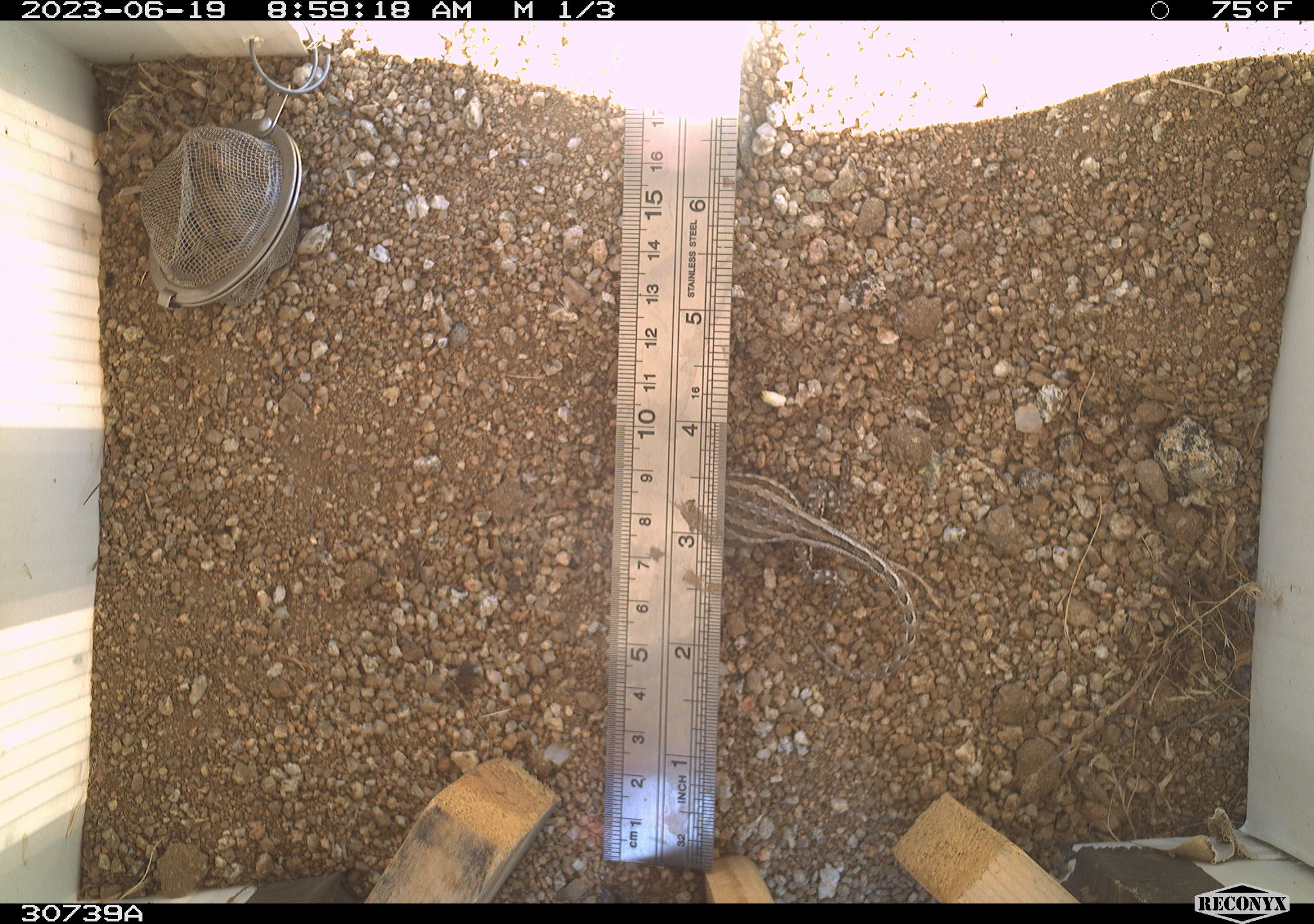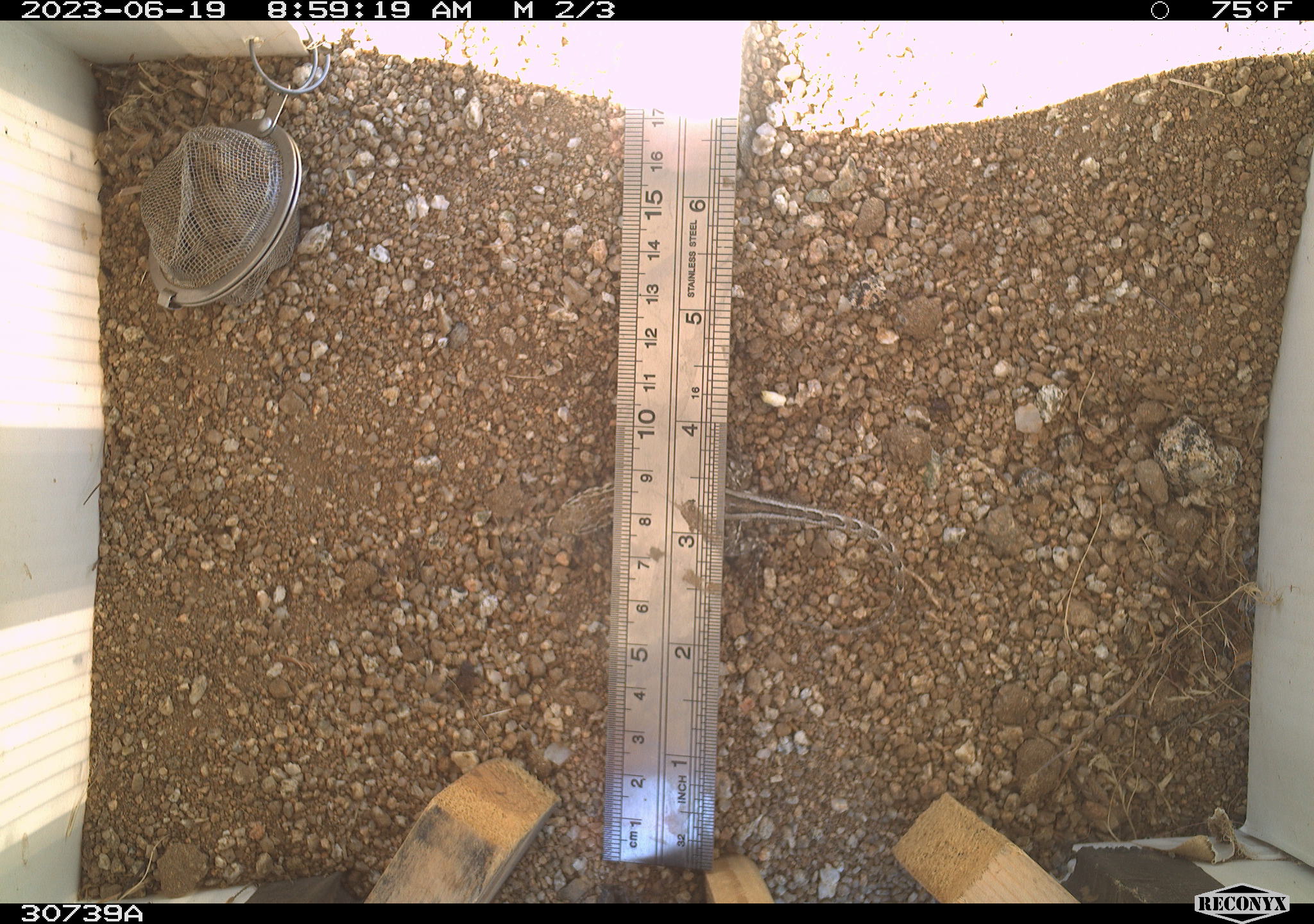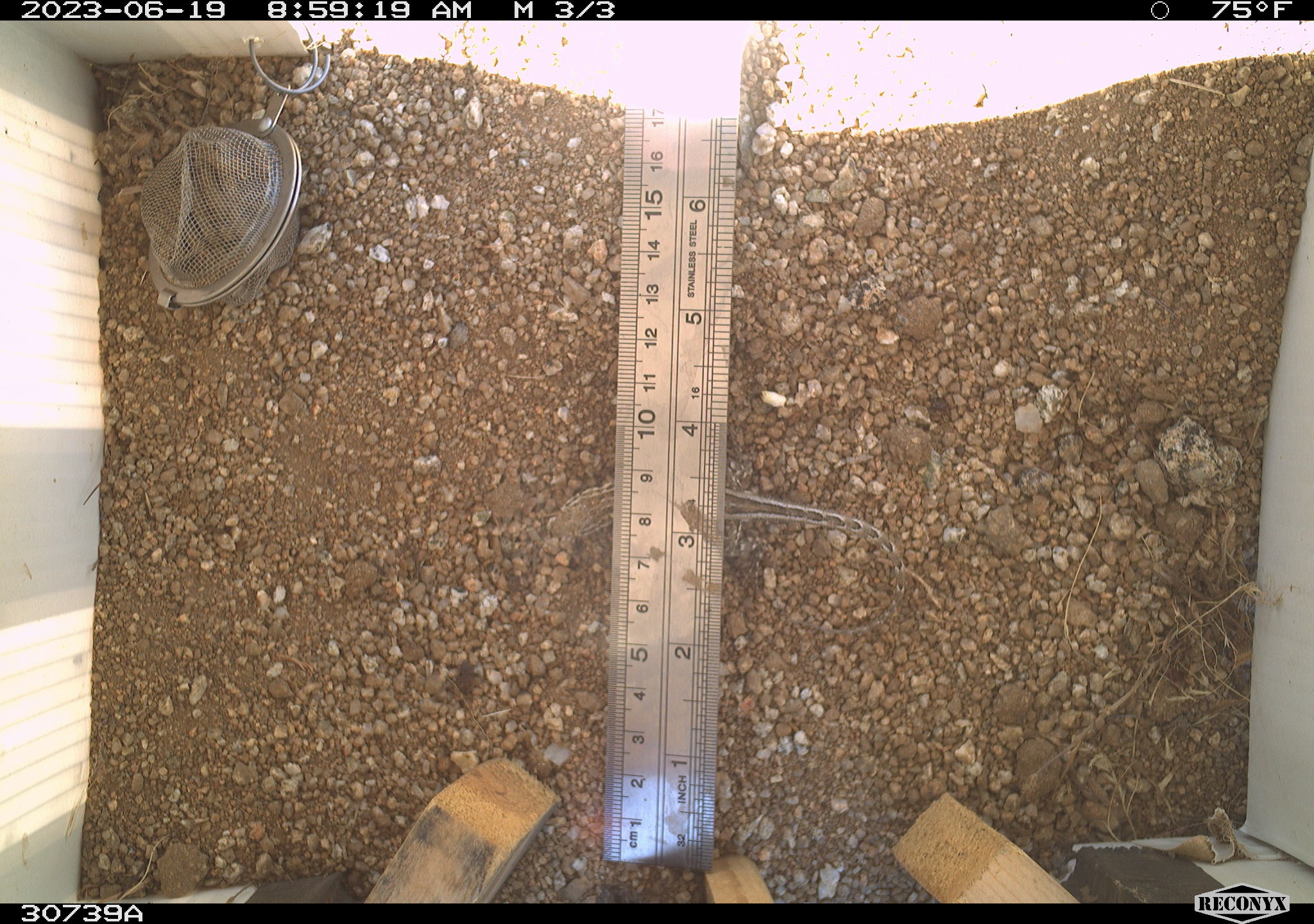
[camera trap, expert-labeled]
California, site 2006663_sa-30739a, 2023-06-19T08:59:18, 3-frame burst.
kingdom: Animalia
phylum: Chordata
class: Reptilia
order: Squamata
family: Phrynosomatidae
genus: Sceloporus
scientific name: Sceloporus graciosus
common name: common sagebrush lizard